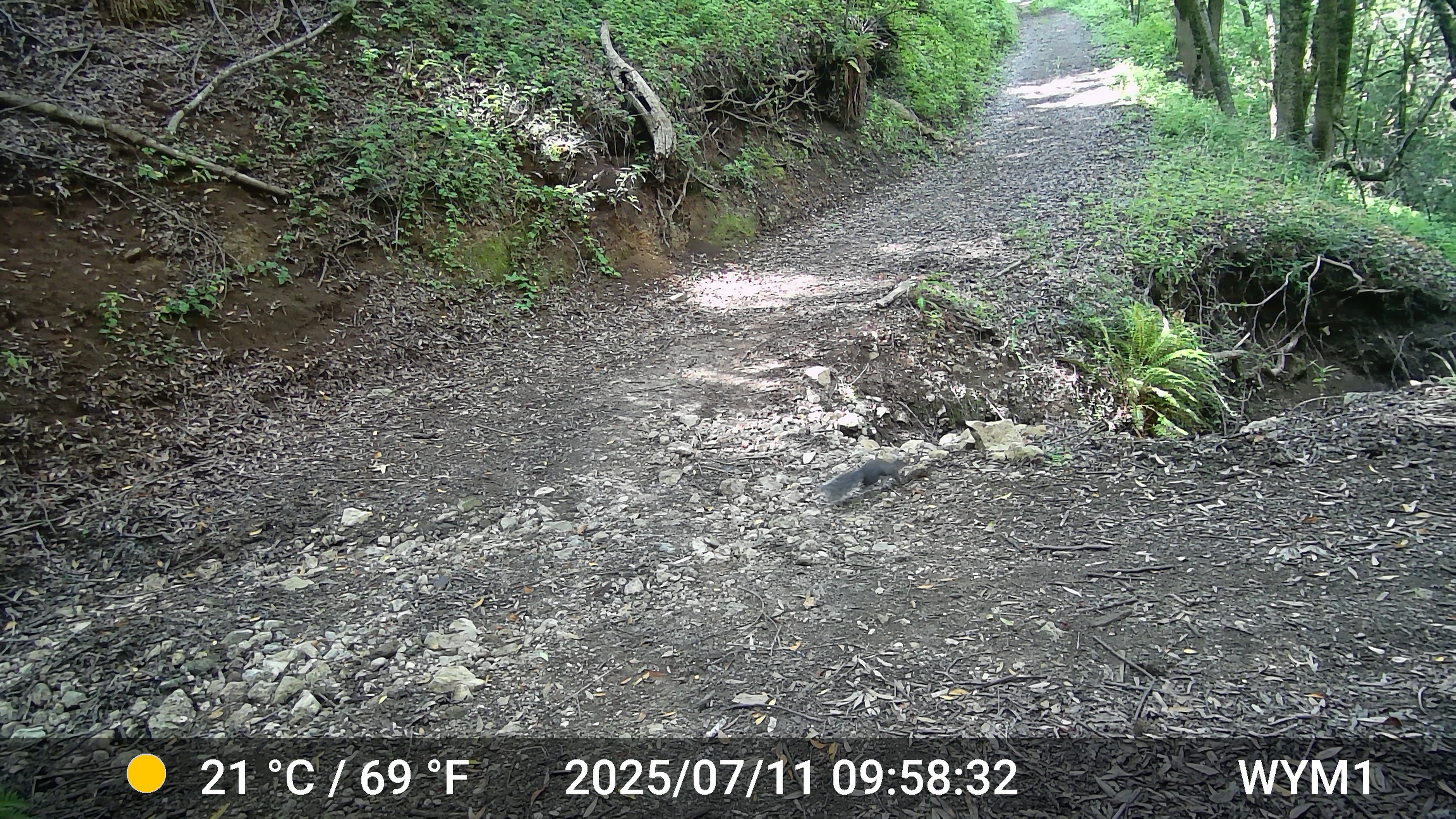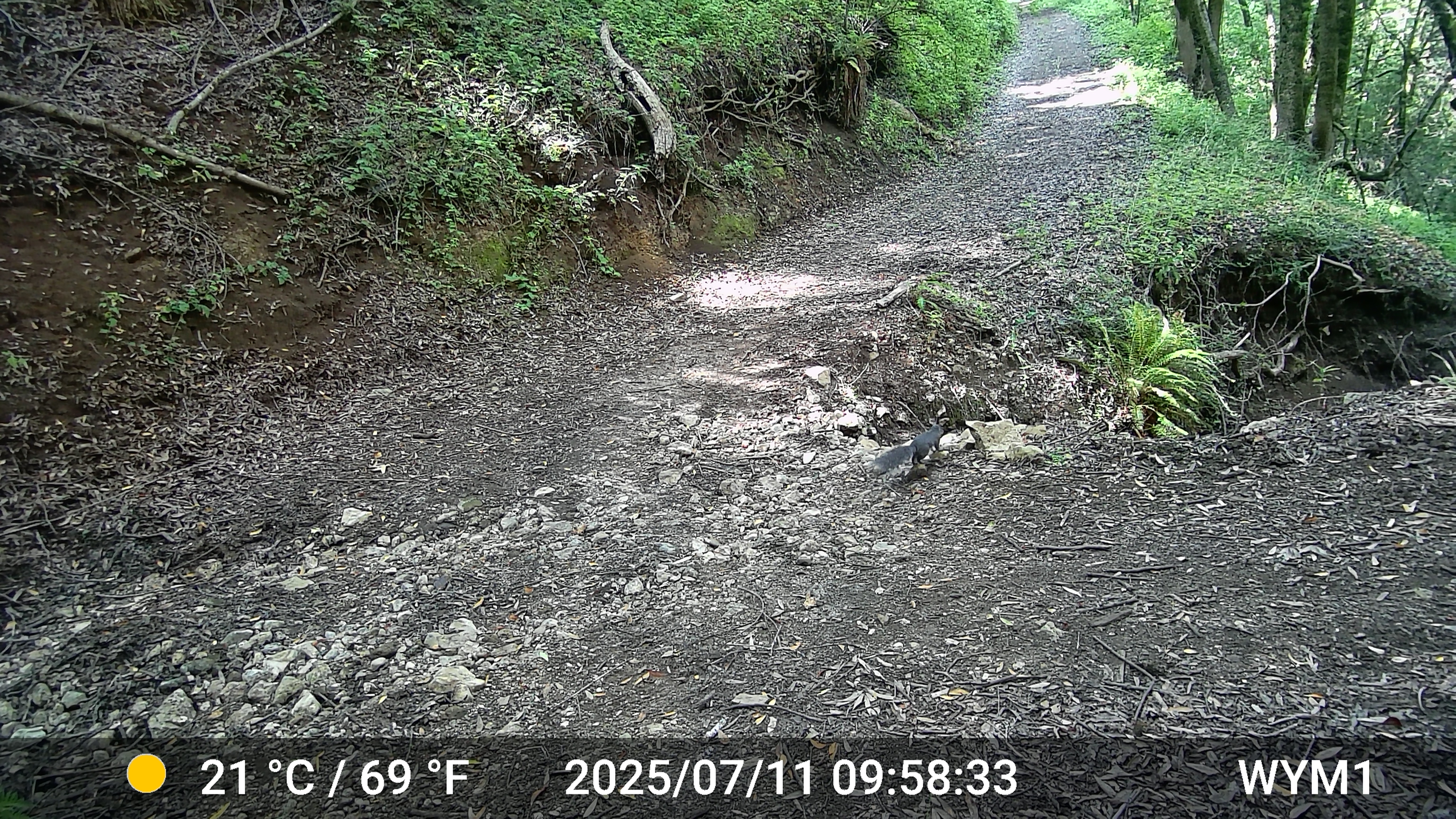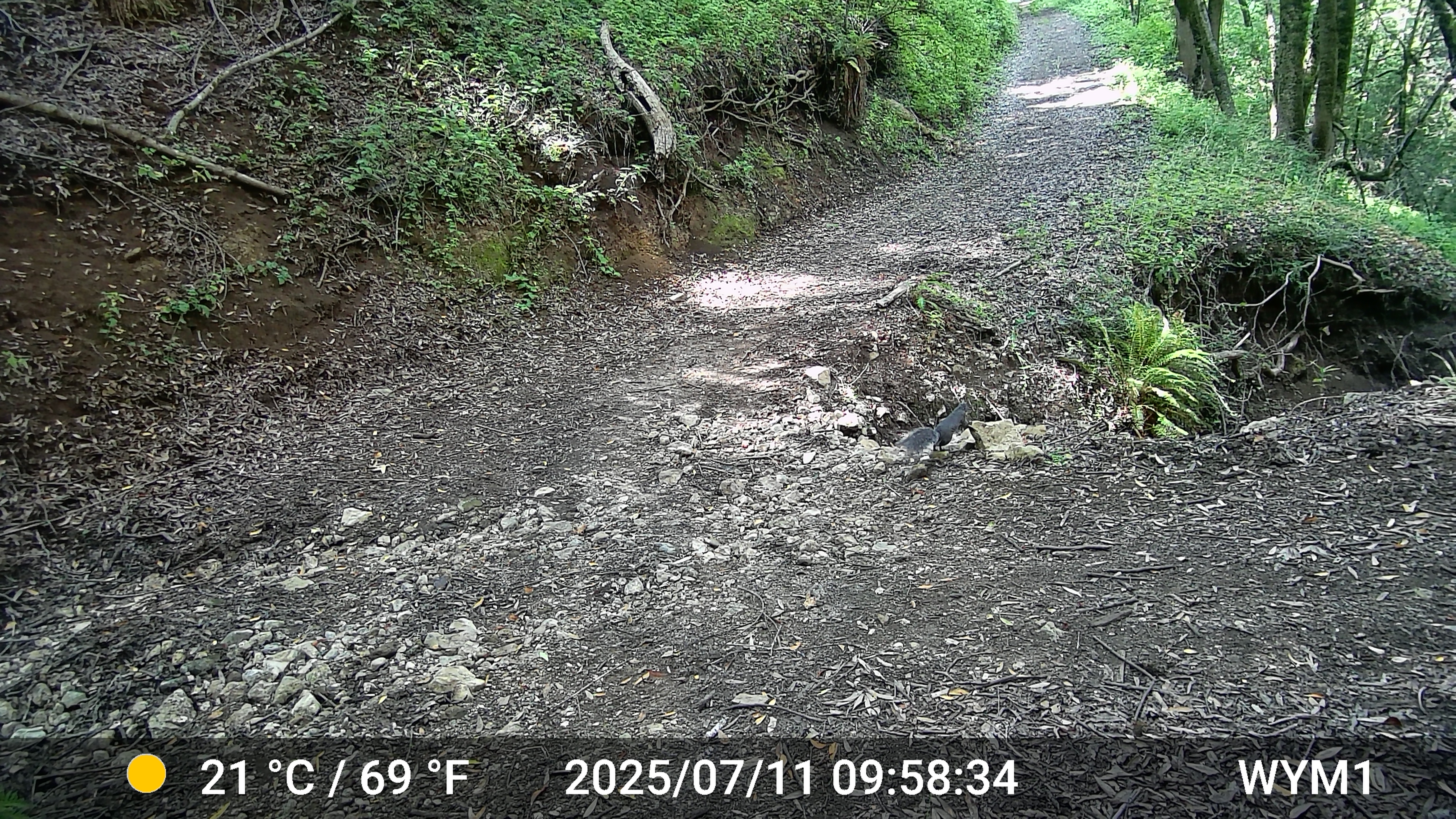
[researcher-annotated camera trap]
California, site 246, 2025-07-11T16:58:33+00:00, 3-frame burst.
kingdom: Animalia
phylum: Chordata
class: Mammalia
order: Rodentia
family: Sciuridae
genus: Sciurus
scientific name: Sciurus griseus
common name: western gray squirrel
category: western grey squirrel